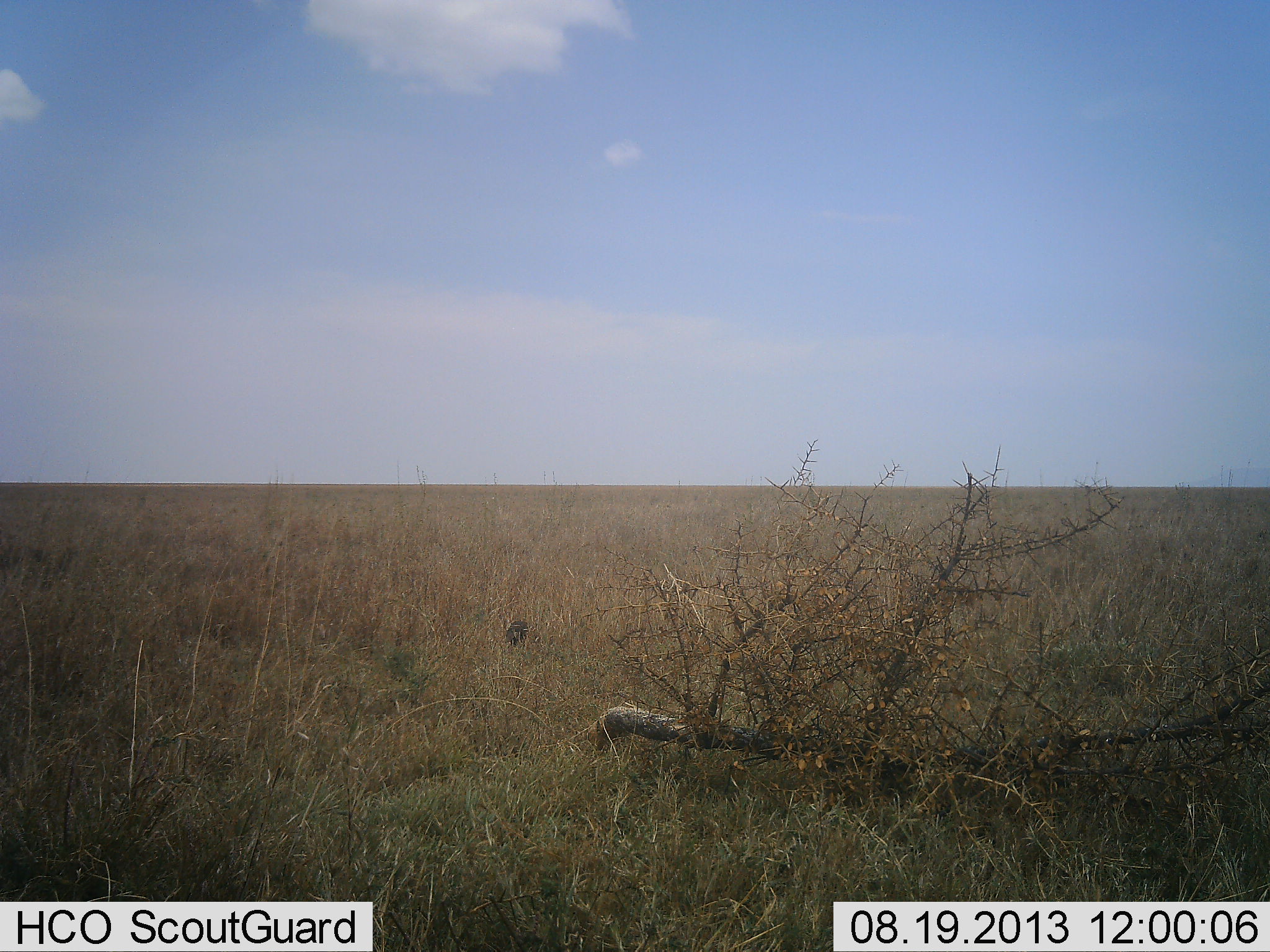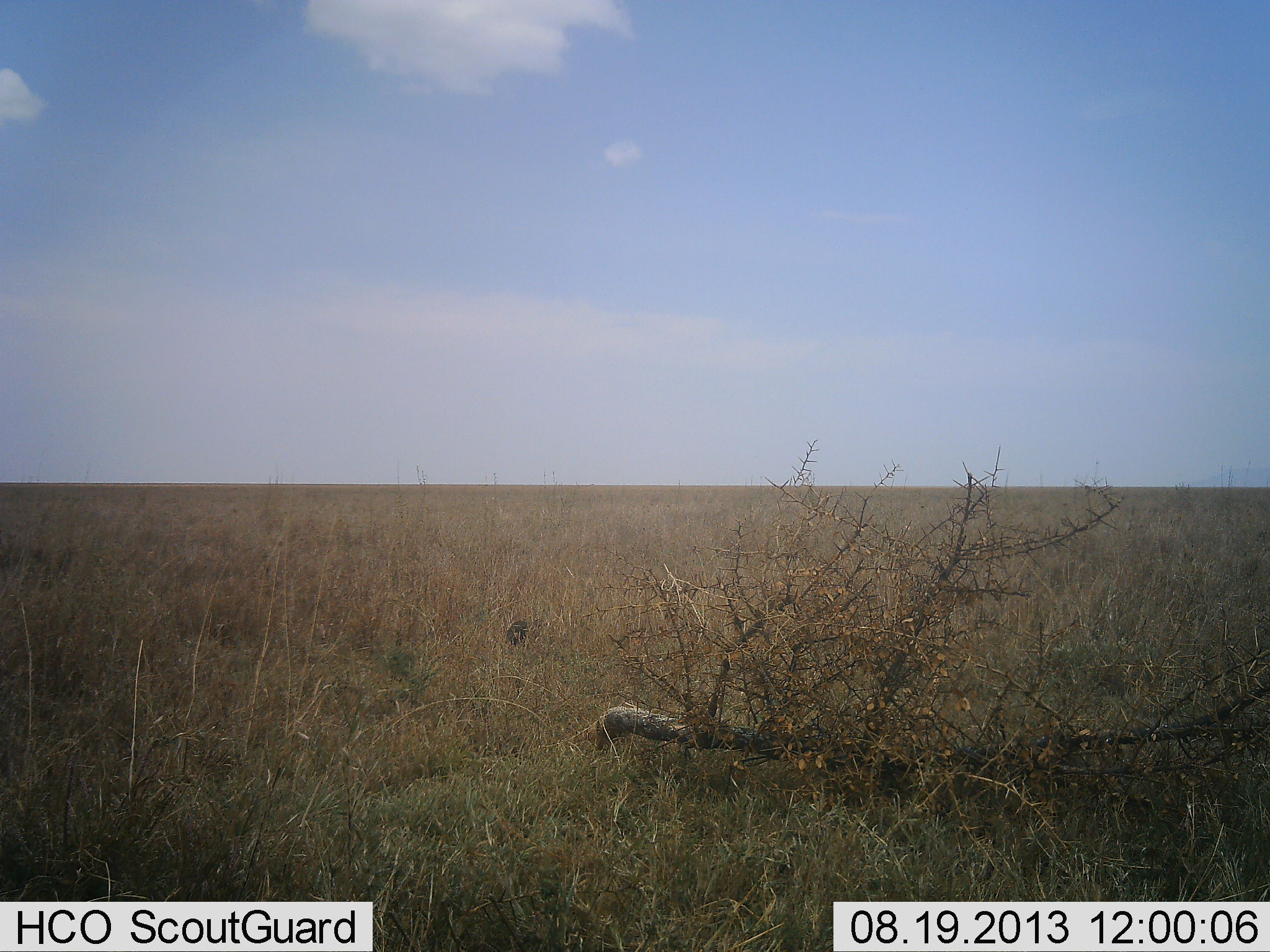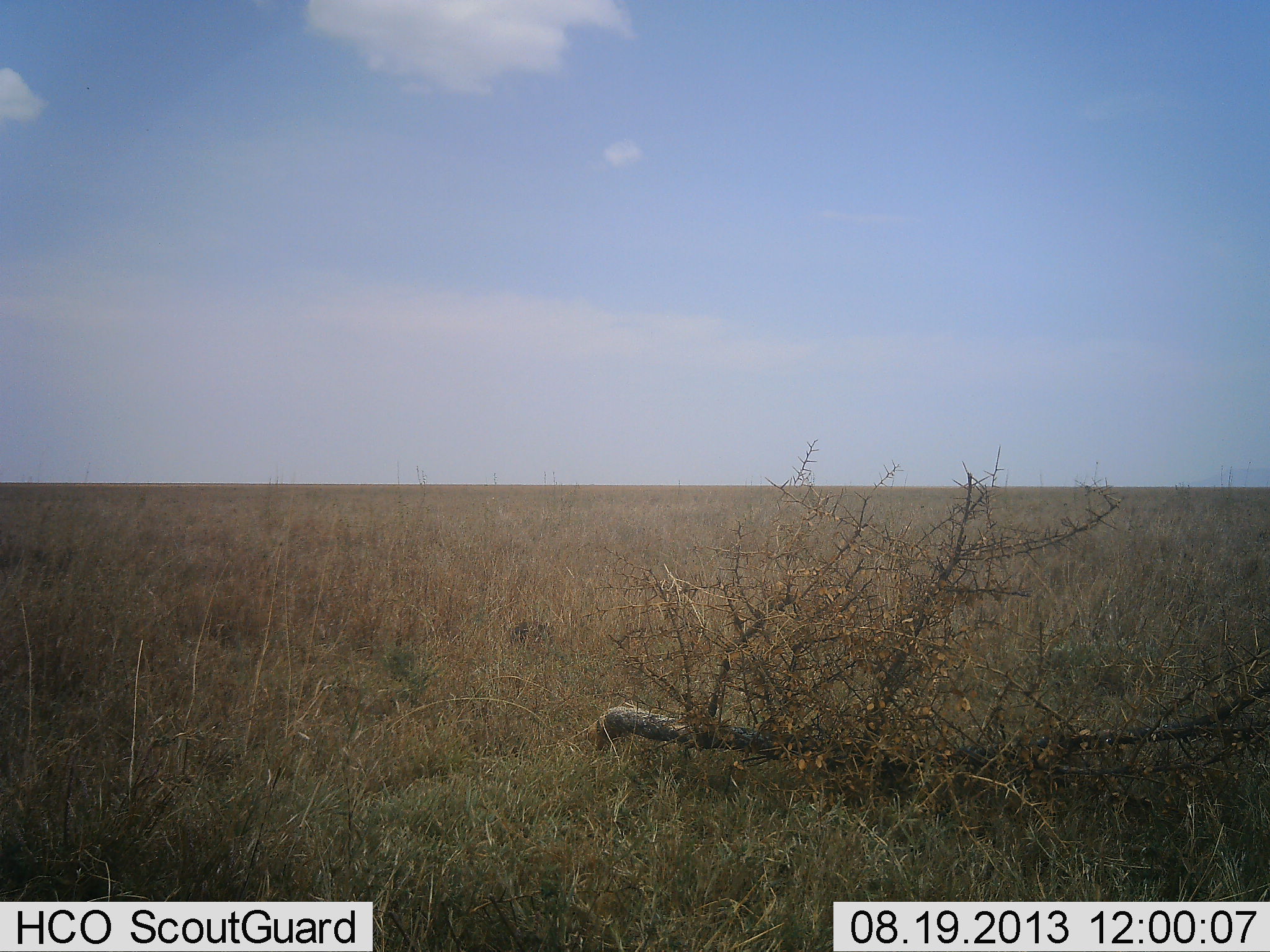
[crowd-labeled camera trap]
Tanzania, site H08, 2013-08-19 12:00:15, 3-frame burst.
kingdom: Animalia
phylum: Chordata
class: Aves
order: Galliformes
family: Numididae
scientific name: Numididae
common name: guinea fowl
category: guineafowl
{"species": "guineafowl (guinea fowl) (Numididae)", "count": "1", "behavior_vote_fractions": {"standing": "0%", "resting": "0%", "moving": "33%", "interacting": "0%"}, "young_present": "0%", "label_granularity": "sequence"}